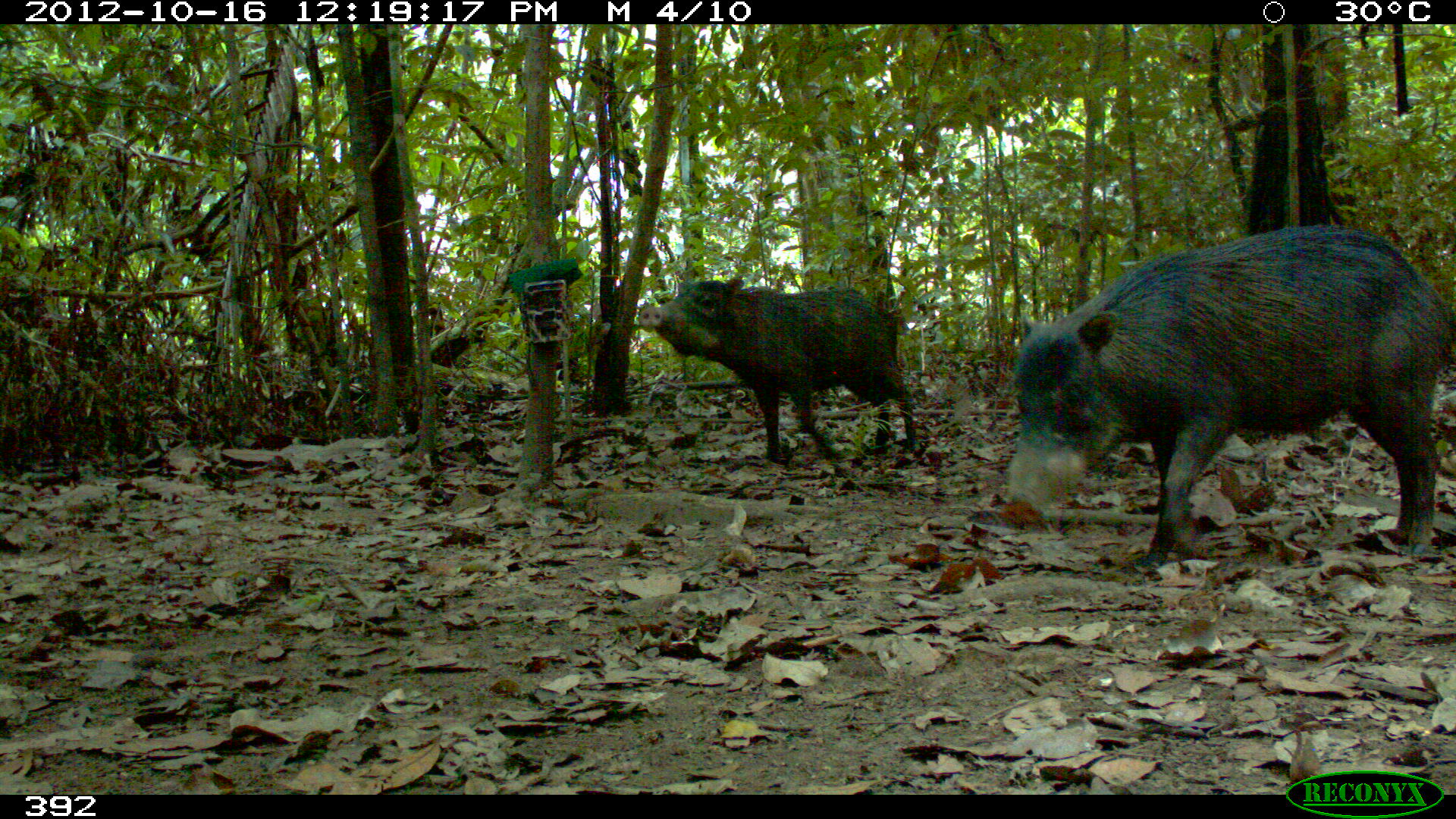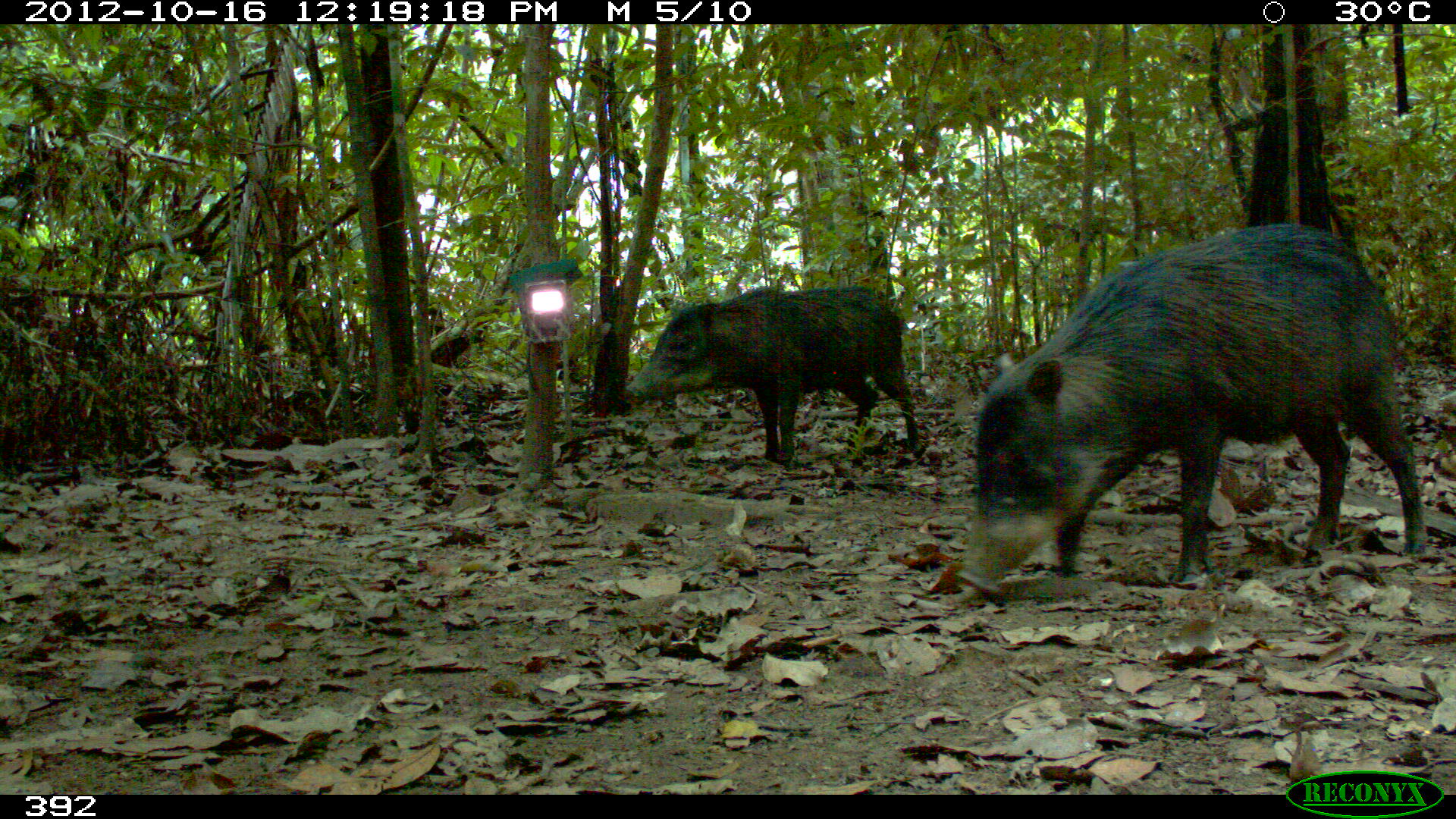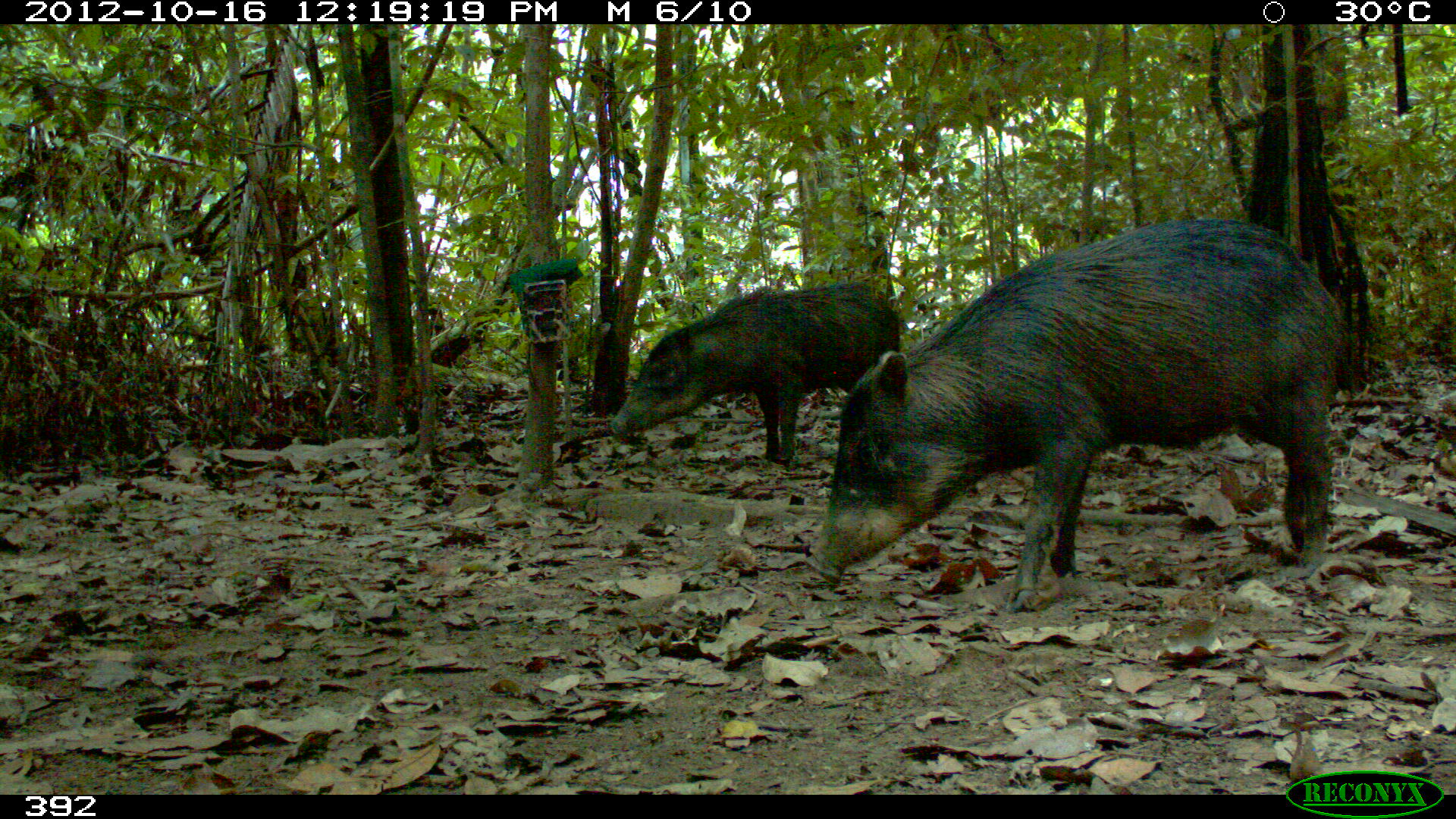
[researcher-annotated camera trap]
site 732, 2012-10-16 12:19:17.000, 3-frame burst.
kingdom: Animalia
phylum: Chordata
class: Mammalia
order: Artiodactyla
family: Tayassuidae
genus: Tayassu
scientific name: Tayassu pecari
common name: white-lipped peccary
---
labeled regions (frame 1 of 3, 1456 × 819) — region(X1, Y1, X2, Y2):
tayassu pecari: region(999, 223, 1449, 574); region(638, 276, 917, 464)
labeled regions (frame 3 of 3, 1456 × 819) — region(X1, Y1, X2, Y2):
tayassu pecari: region(806, 216, 1353, 609); region(607, 280, 909, 472)